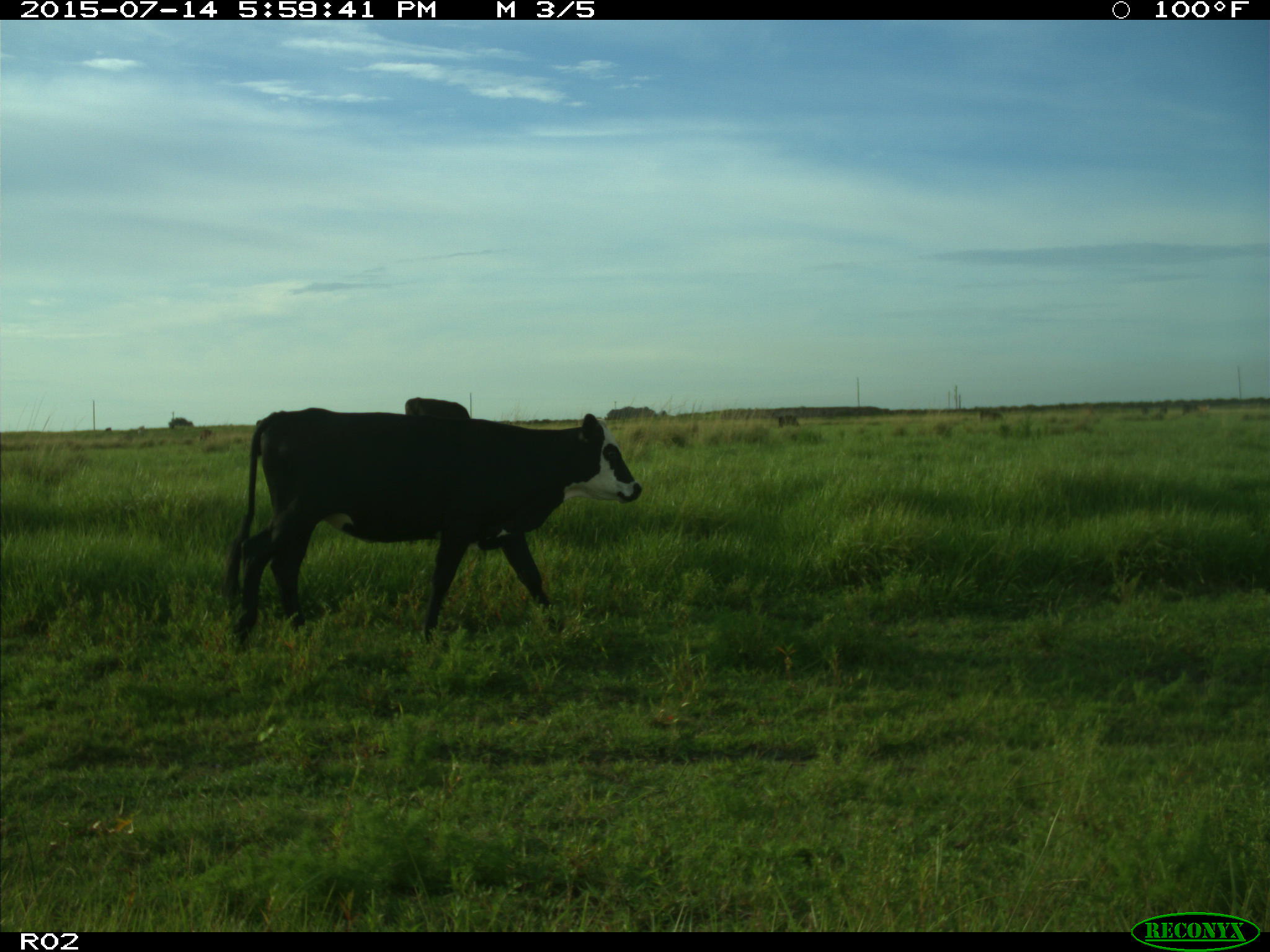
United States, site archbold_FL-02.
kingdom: Animalia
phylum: Chordata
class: Mammalia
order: Artiodactyla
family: Bovidae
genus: Bos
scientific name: Bos taurus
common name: domestic cow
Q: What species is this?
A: Bos taurus (domestic cow).